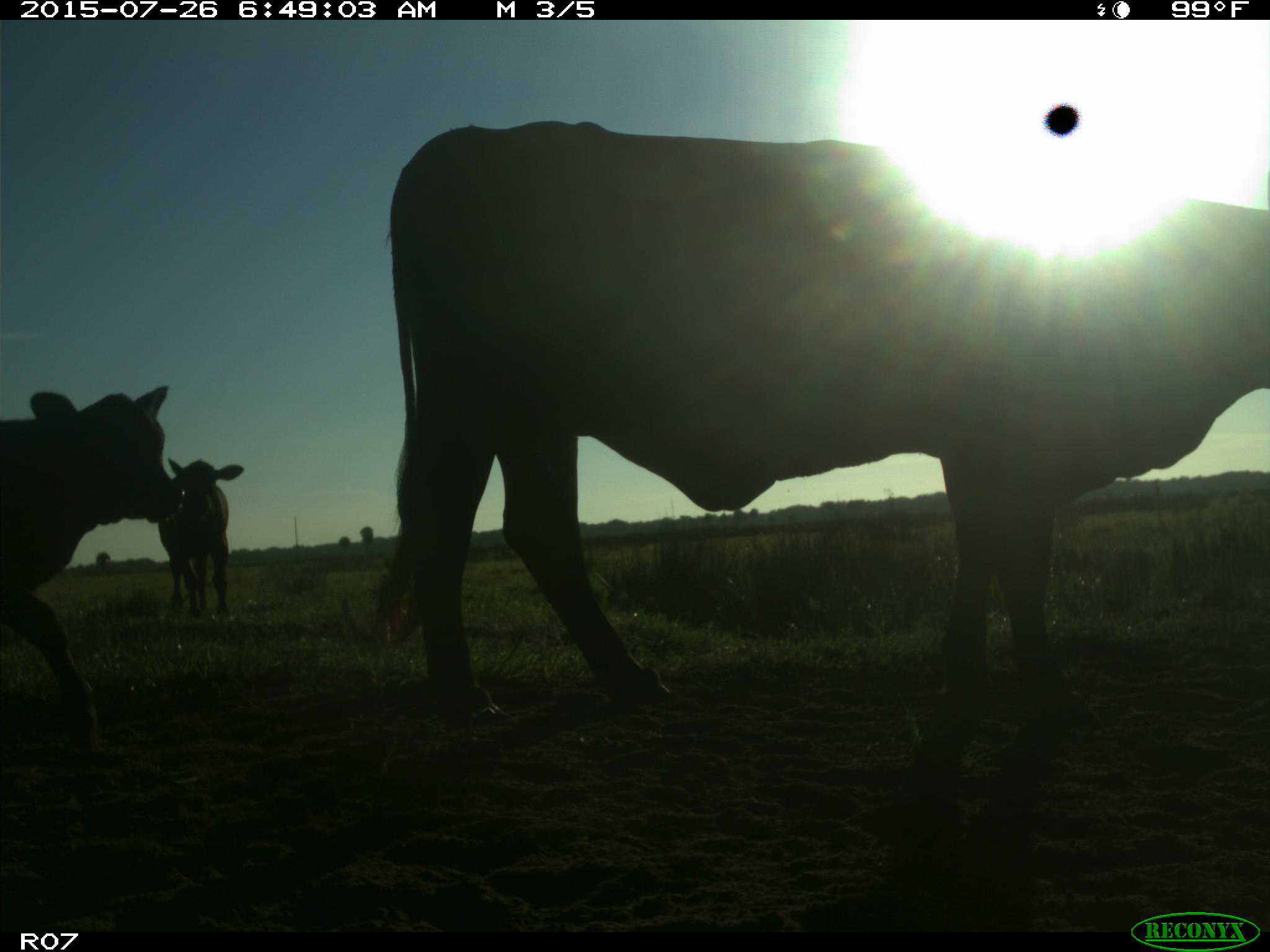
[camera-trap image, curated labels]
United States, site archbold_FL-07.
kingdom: Animalia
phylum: Chordata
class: Mammalia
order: Artiodactyla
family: Bovidae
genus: Bos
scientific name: Bos taurus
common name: domestic cow